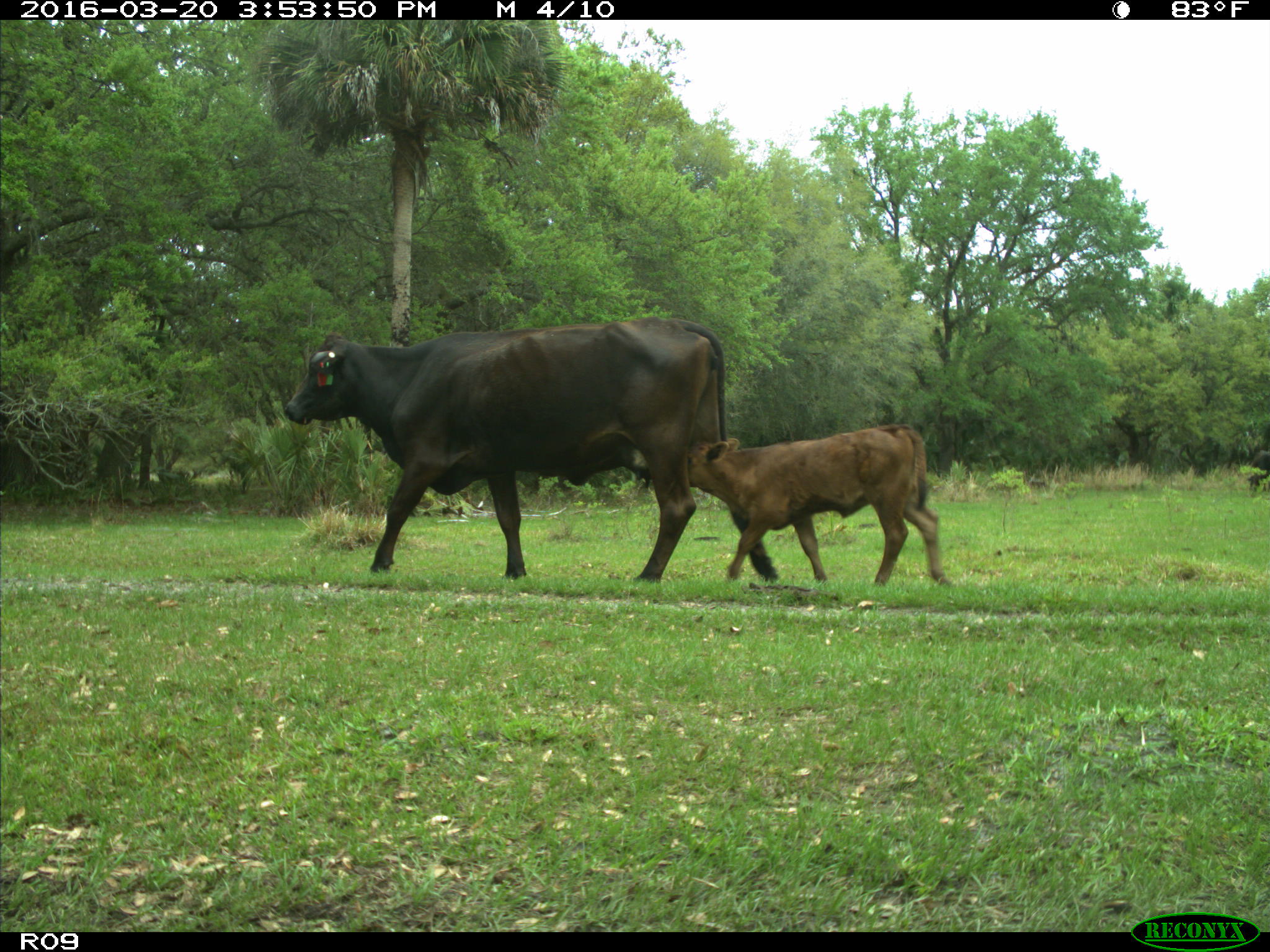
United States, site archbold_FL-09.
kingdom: Animalia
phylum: Chordata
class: Mammalia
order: Artiodactyla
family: Bovidae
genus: Bos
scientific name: Bos taurus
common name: domestic cow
Bos taurus (domestic cow).